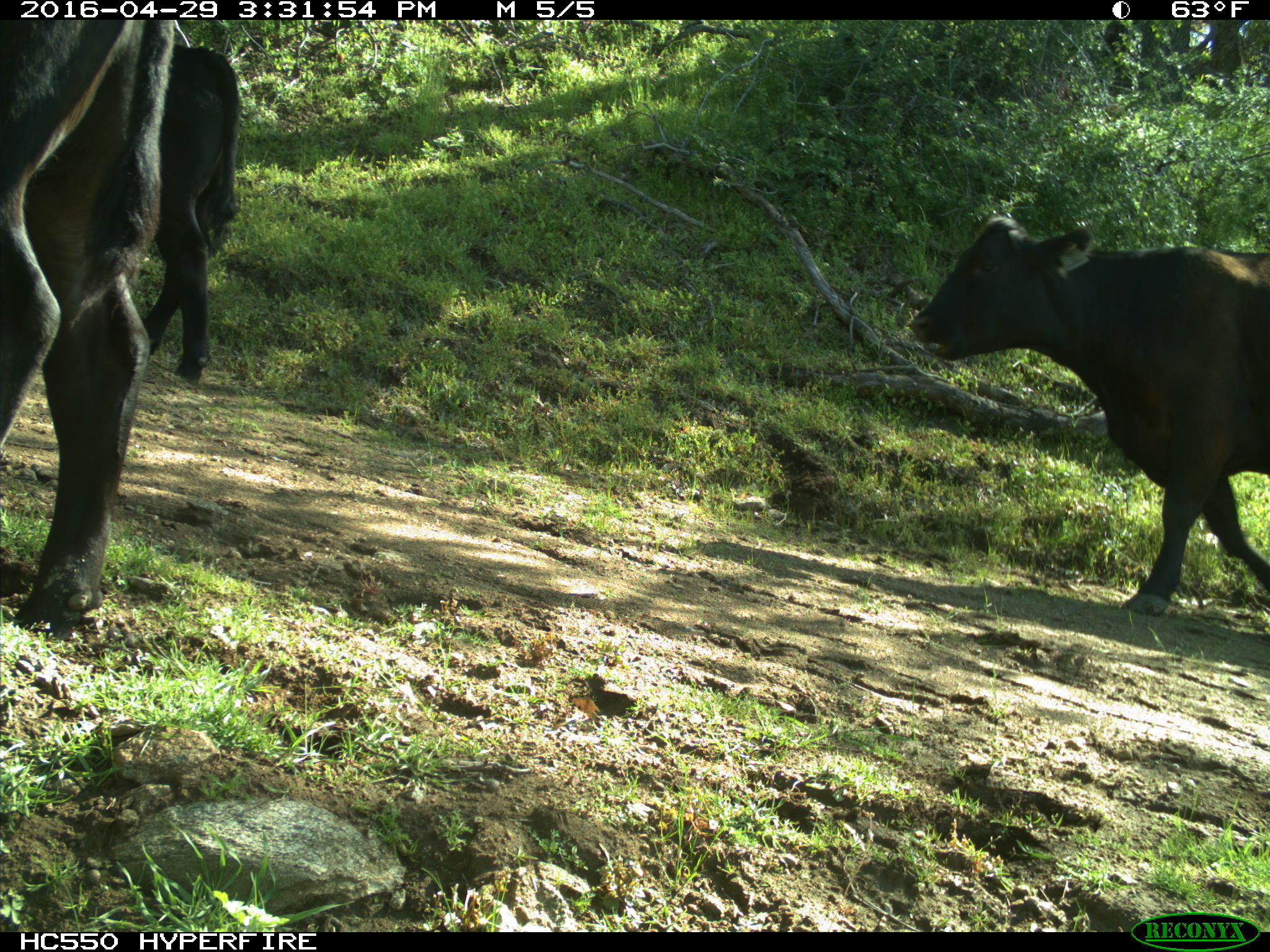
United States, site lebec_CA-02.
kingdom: Animalia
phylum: Chordata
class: Mammalia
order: Artiodactyla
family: Bovidae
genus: Bos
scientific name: Bos taurus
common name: domestic cow